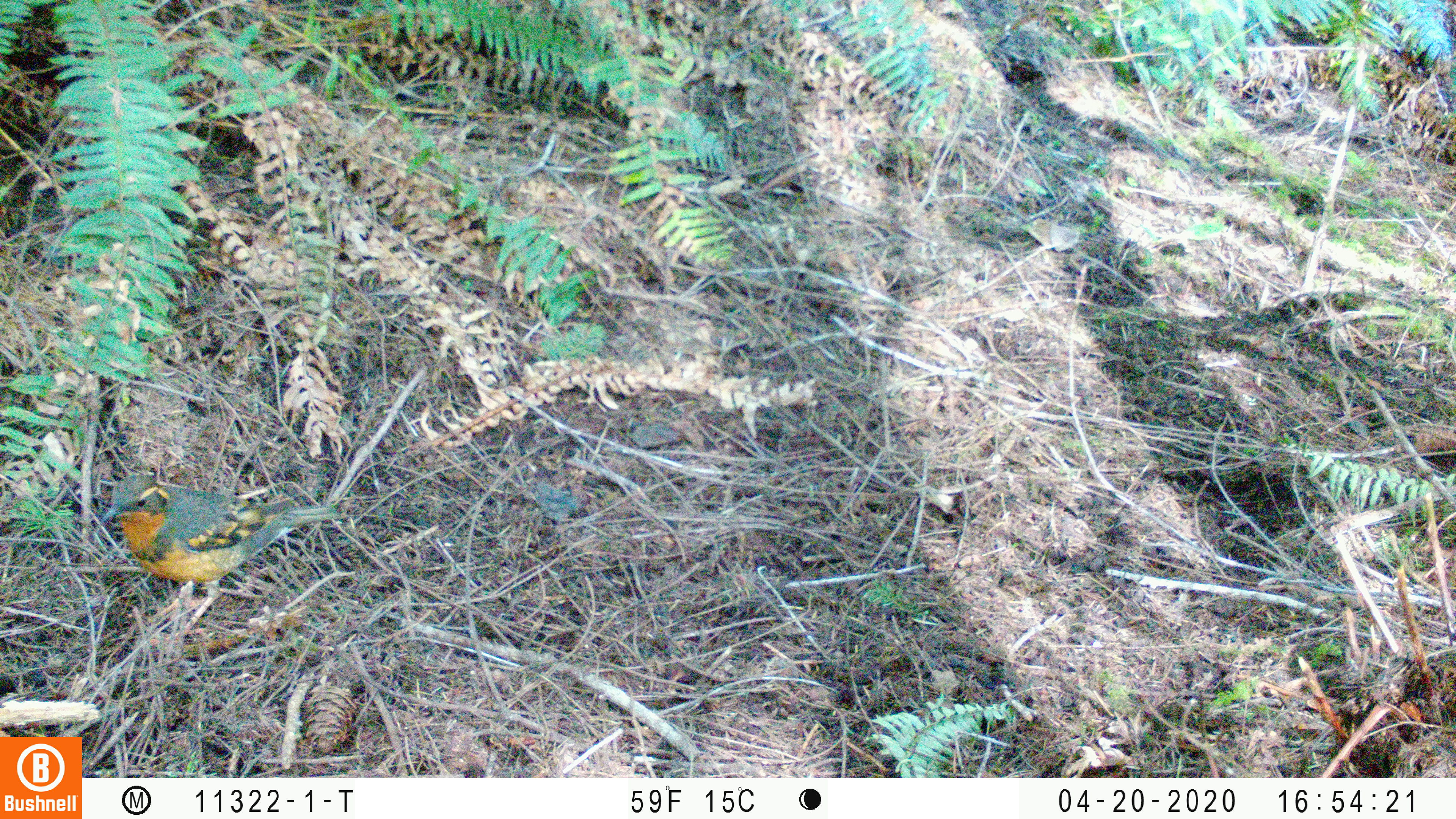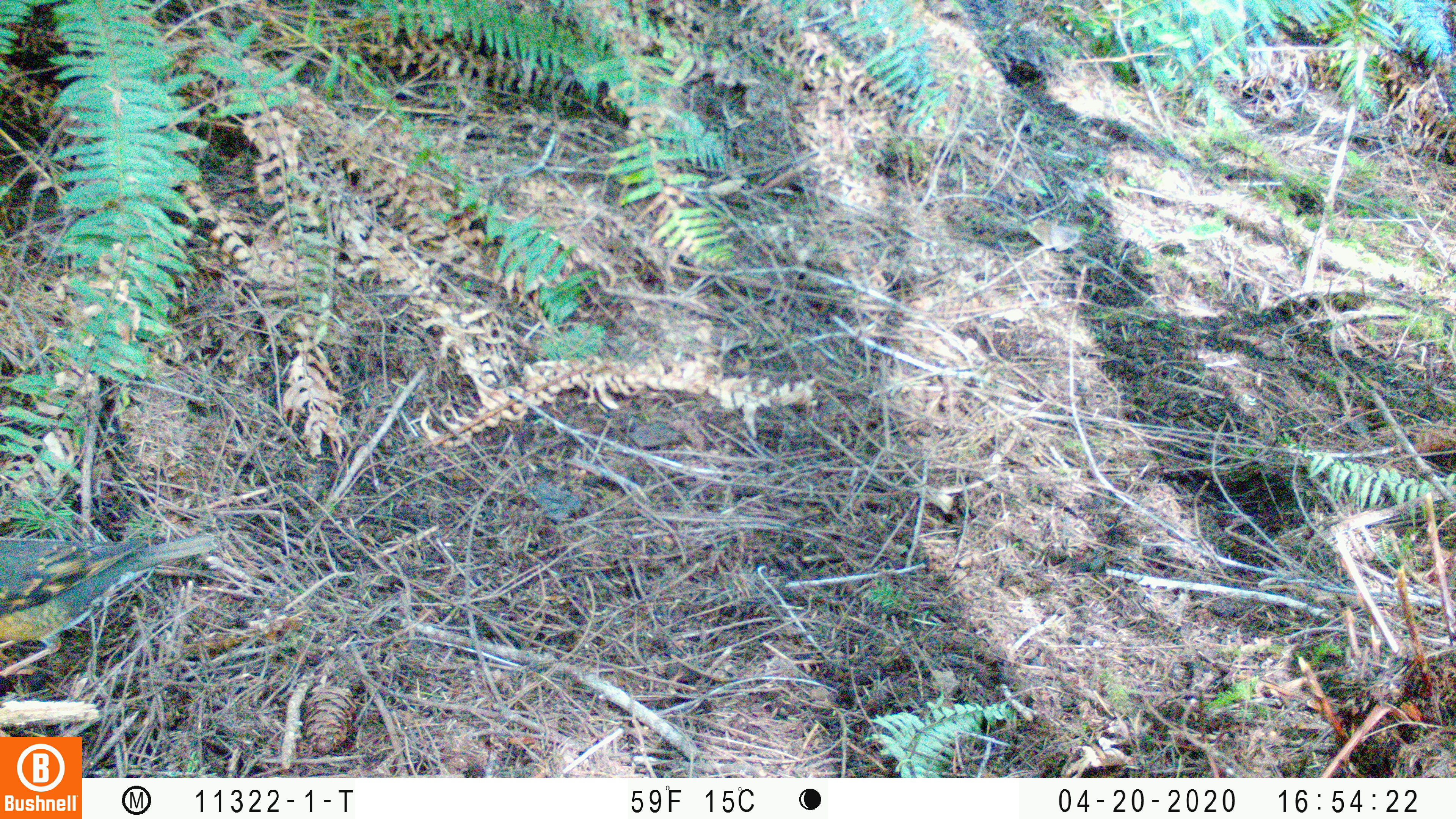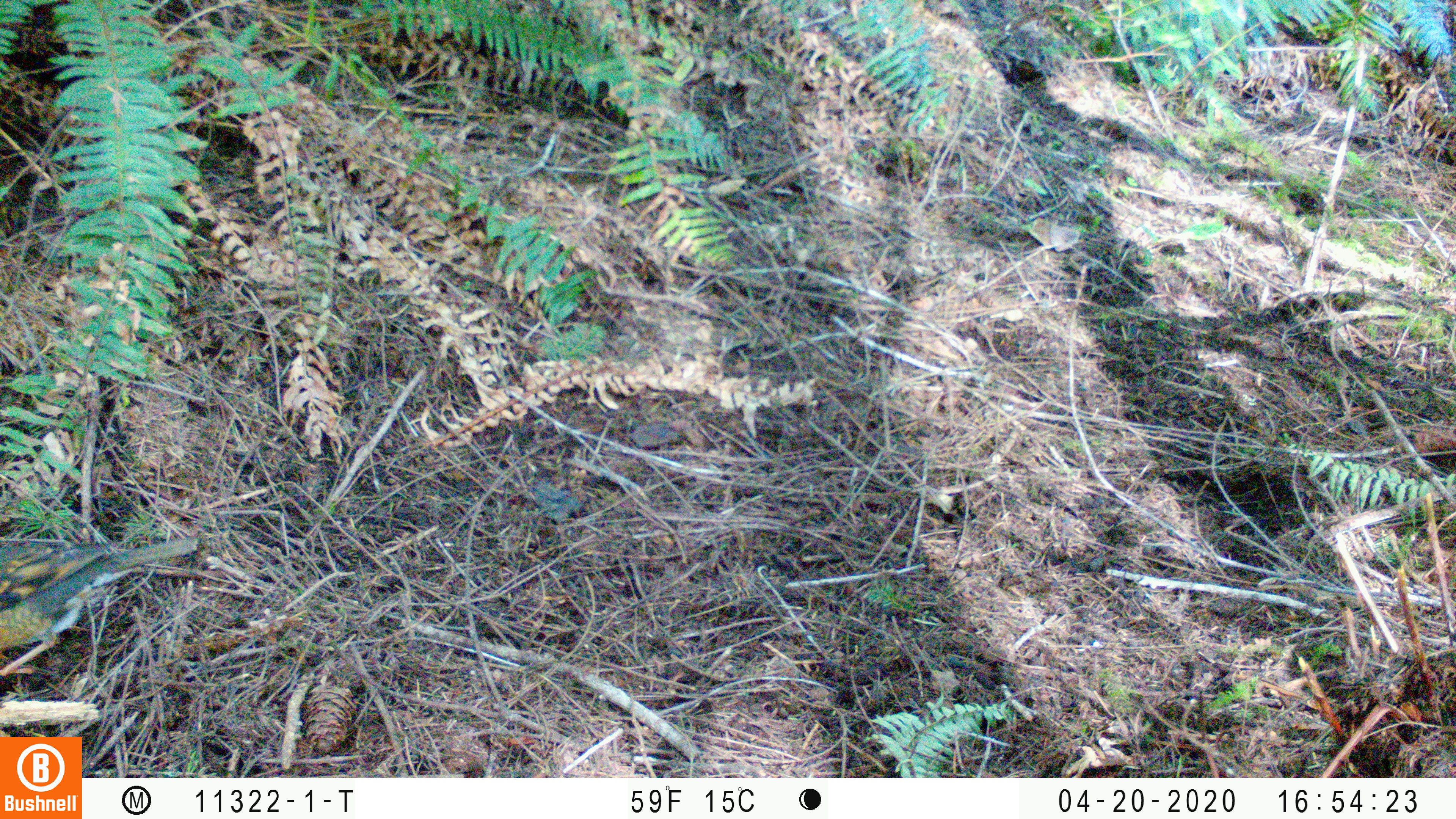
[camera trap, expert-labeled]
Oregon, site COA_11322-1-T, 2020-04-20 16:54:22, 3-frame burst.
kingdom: Animalia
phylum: Chordata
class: Aves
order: Passeriformes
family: Turdidae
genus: Ixoreus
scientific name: Ixoreus naevius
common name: varied thrush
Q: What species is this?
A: Varied thrush (Ixoreus naevius).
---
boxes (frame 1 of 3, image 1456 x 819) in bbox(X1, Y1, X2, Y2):
varied thrush: bbox(98, 471, 359, 614)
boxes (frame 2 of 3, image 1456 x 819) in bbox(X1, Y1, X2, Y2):
varied thrush: bbox(3, 529, 229, 666)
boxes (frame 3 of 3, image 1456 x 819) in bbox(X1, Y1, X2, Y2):
varied thrush: bbox(0, 528, 205, 680)